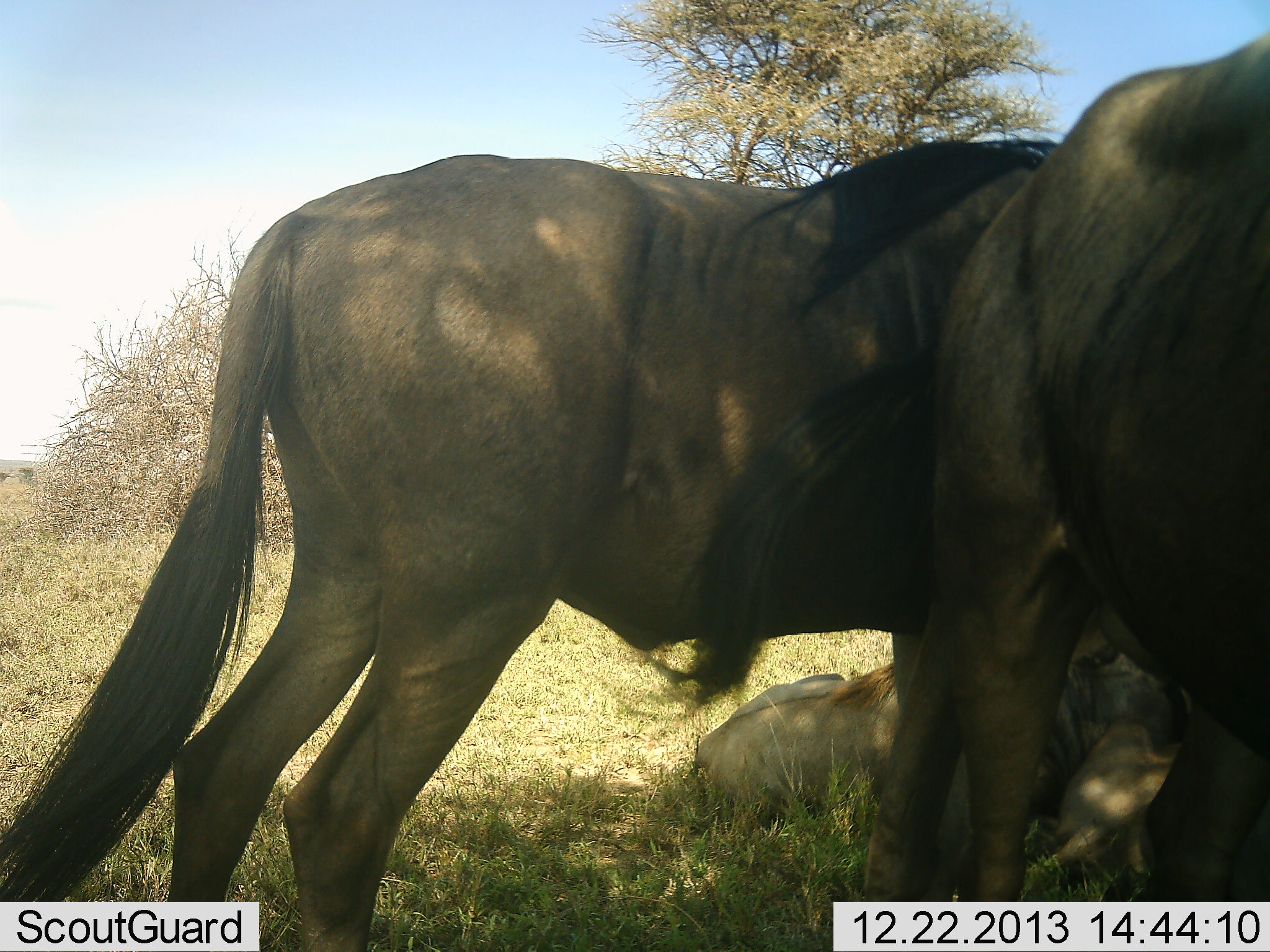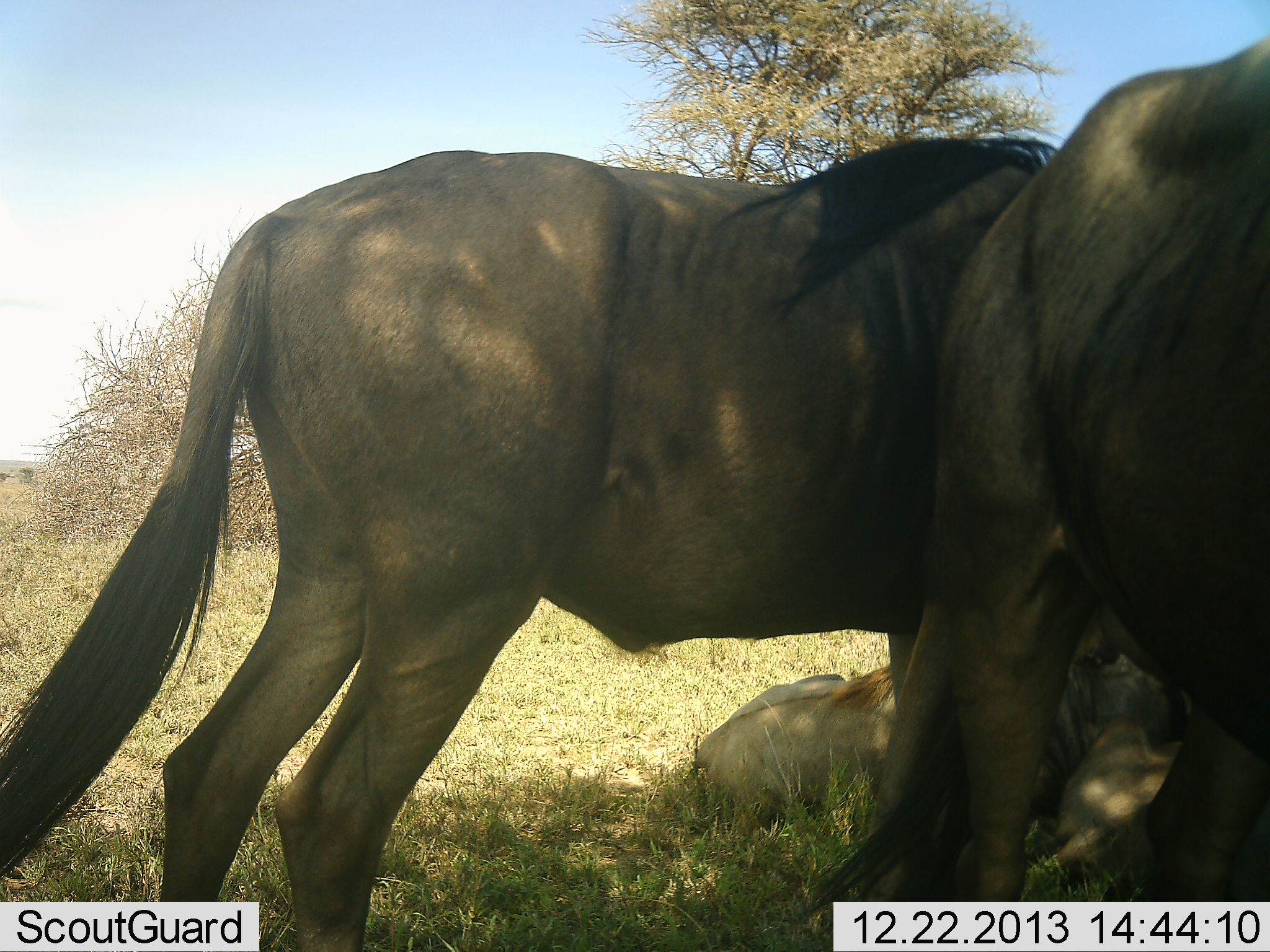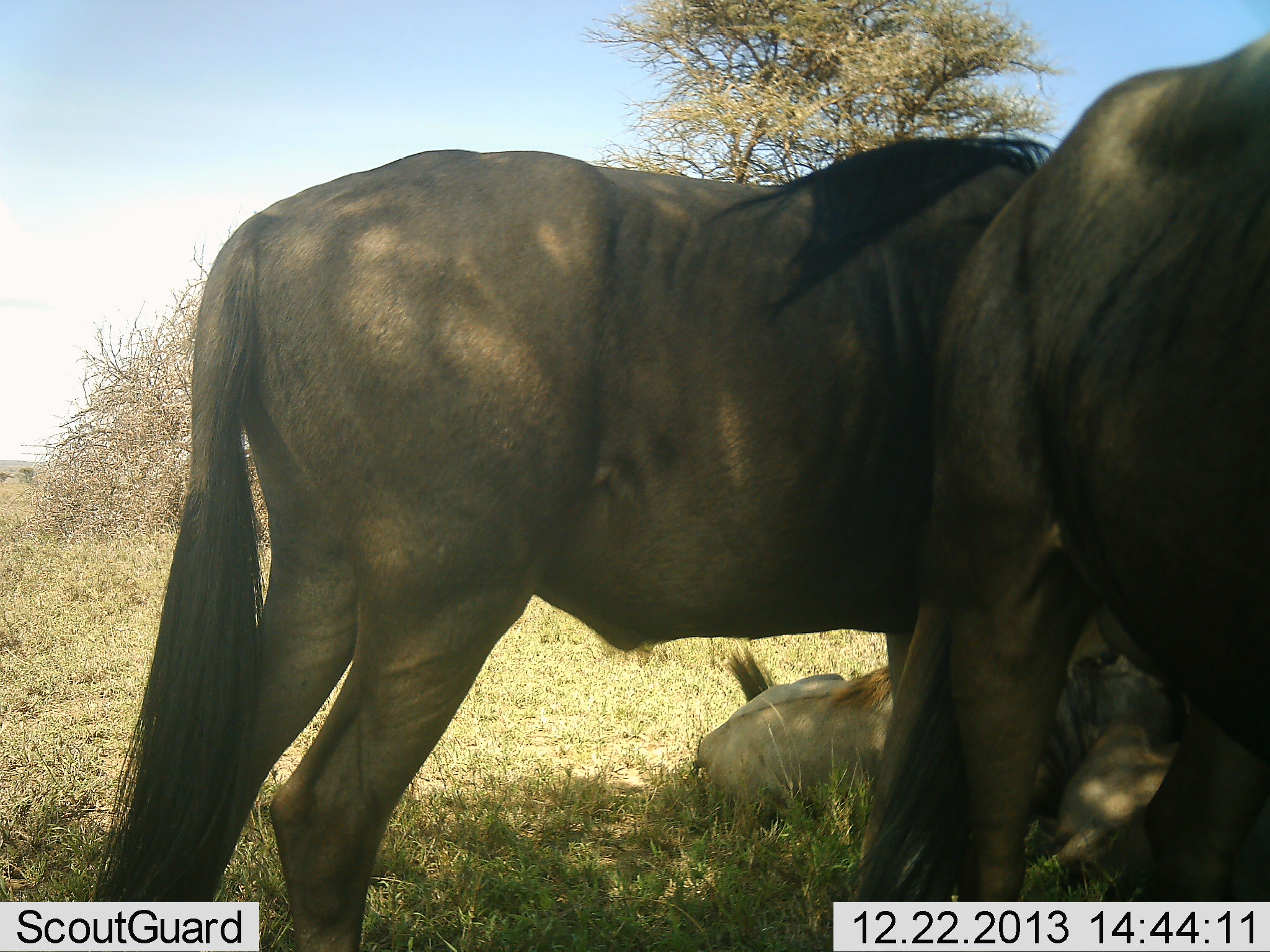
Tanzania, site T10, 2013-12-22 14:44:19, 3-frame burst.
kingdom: Animalia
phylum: Chordata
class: Mammalia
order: Artiodactyla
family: Bovidae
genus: Connochaetes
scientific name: Connochaetes taurinus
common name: blue wildebeest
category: wildebeest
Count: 4.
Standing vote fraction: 90%.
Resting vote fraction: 80%.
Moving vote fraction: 0%.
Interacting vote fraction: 10%.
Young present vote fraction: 20%.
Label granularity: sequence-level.